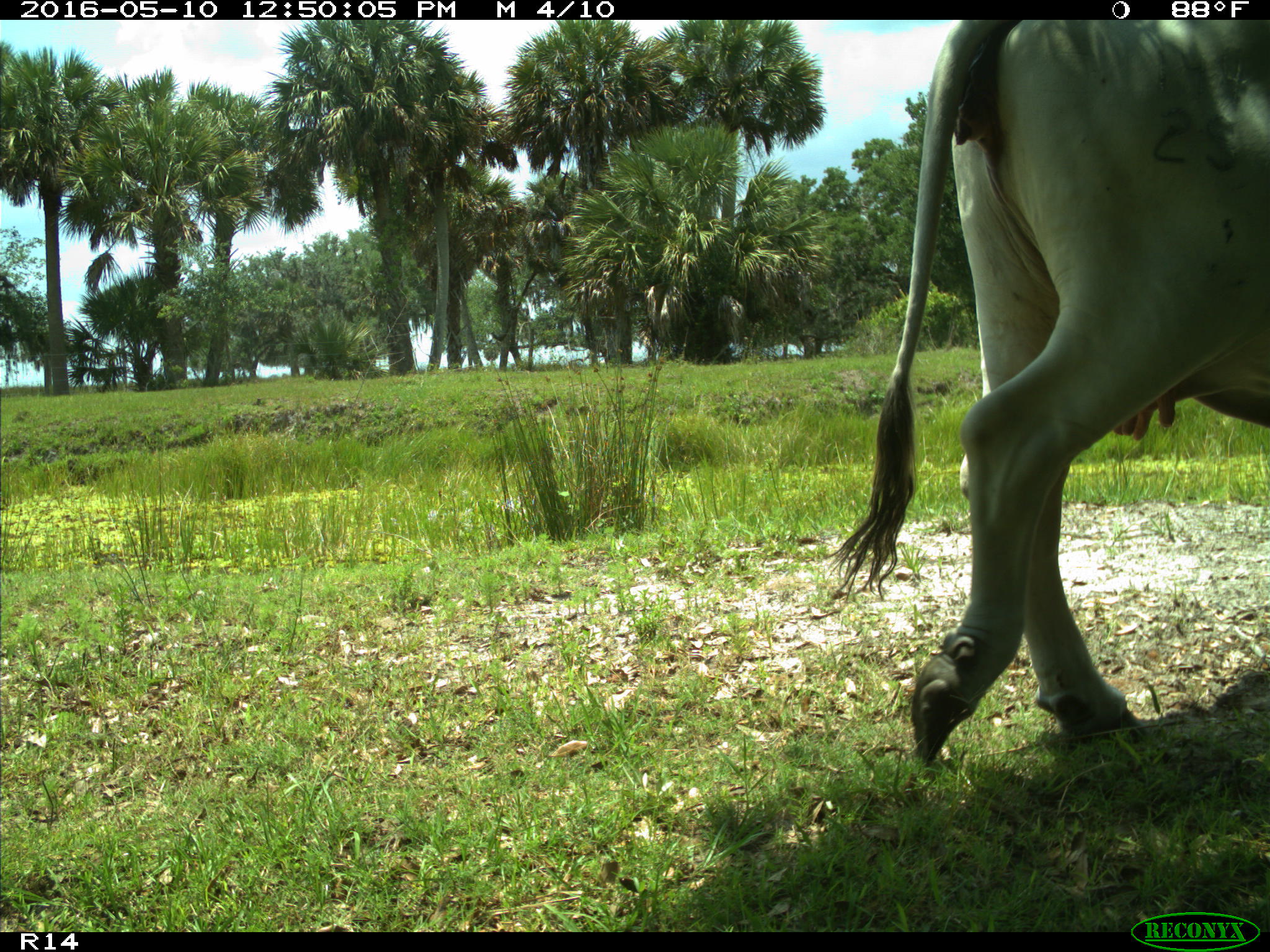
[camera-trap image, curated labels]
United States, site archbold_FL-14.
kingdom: Animalia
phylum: Chordata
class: Mammalia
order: Artiodactyla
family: Bovidae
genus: Bos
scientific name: Bos taurus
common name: domestic cow